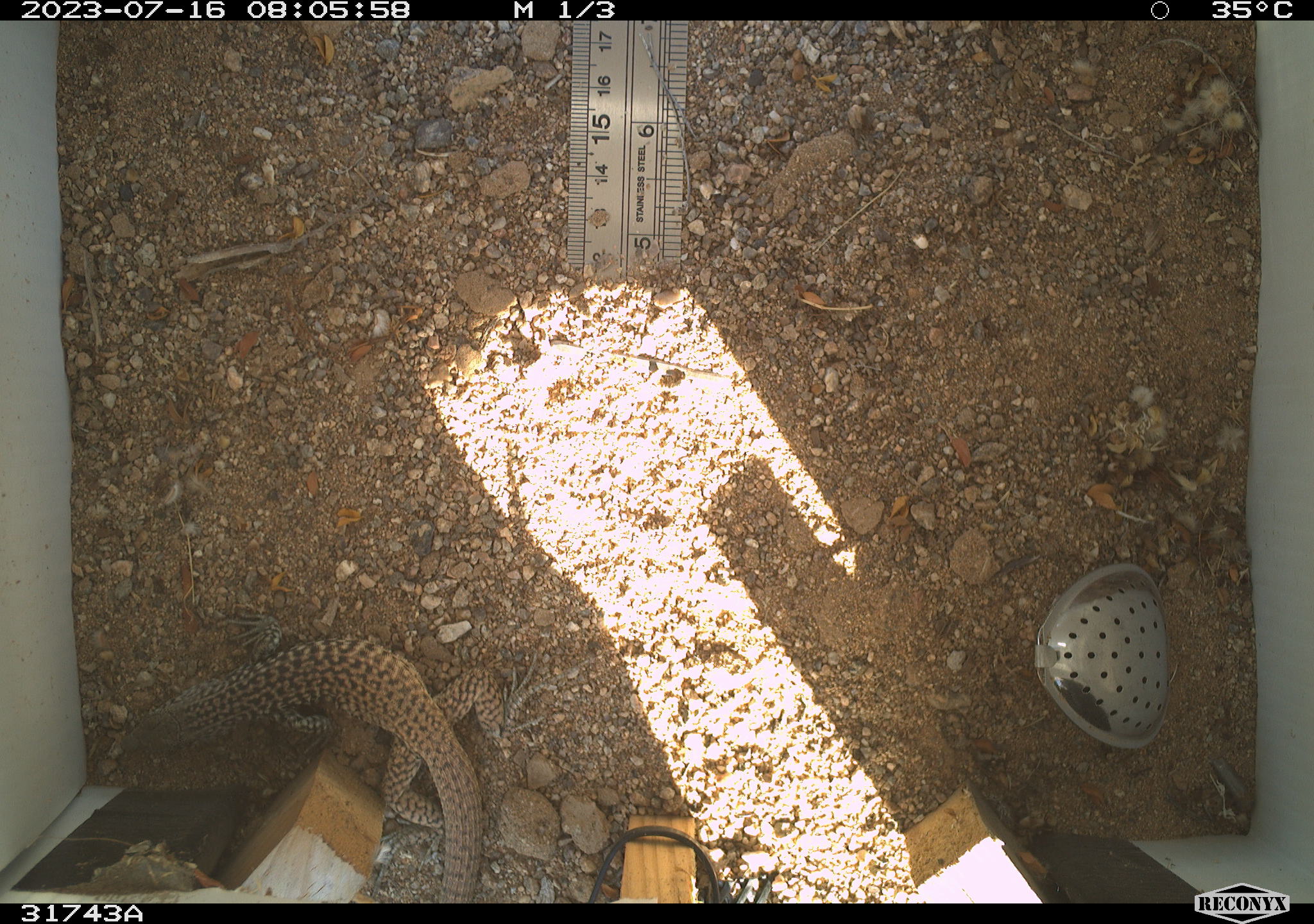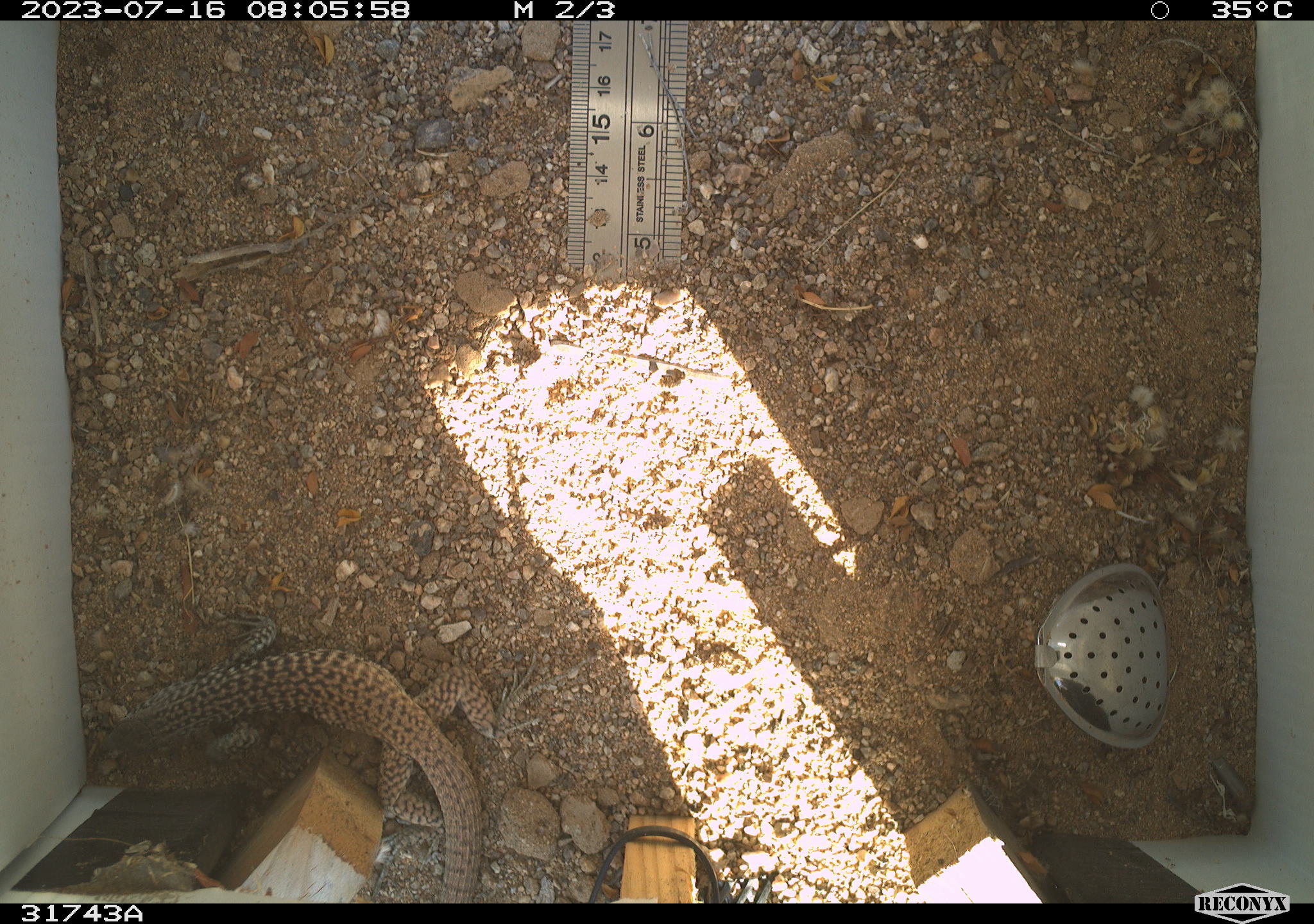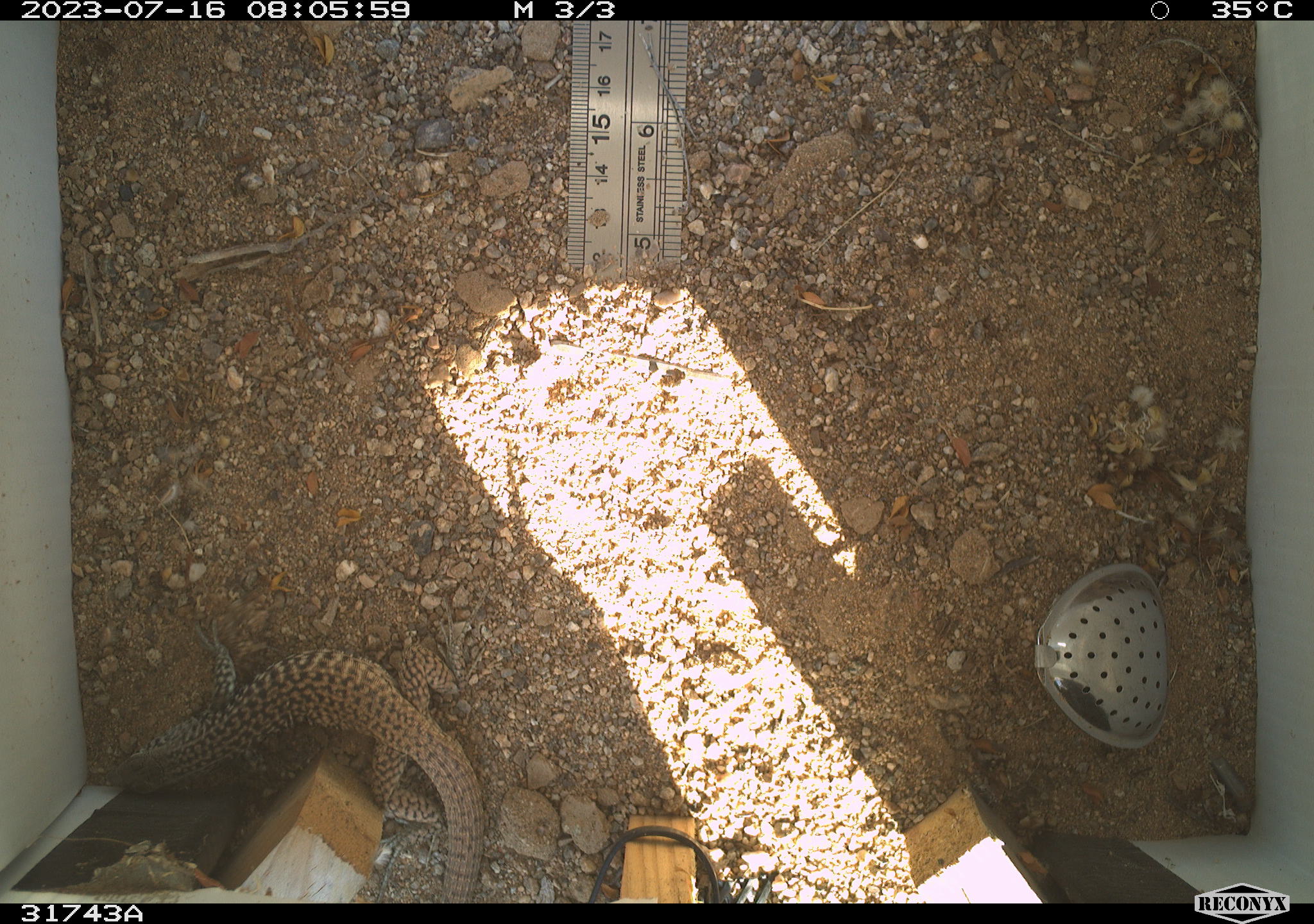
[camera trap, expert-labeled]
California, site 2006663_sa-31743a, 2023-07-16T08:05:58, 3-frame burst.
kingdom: Animalia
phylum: Chordata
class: Reptilia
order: Squamata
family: Teiidae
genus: Aspidoscelis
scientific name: Aspidoscelis tigris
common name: western whiptail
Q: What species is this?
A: Western whiptail (Aspidoscelis tigris).